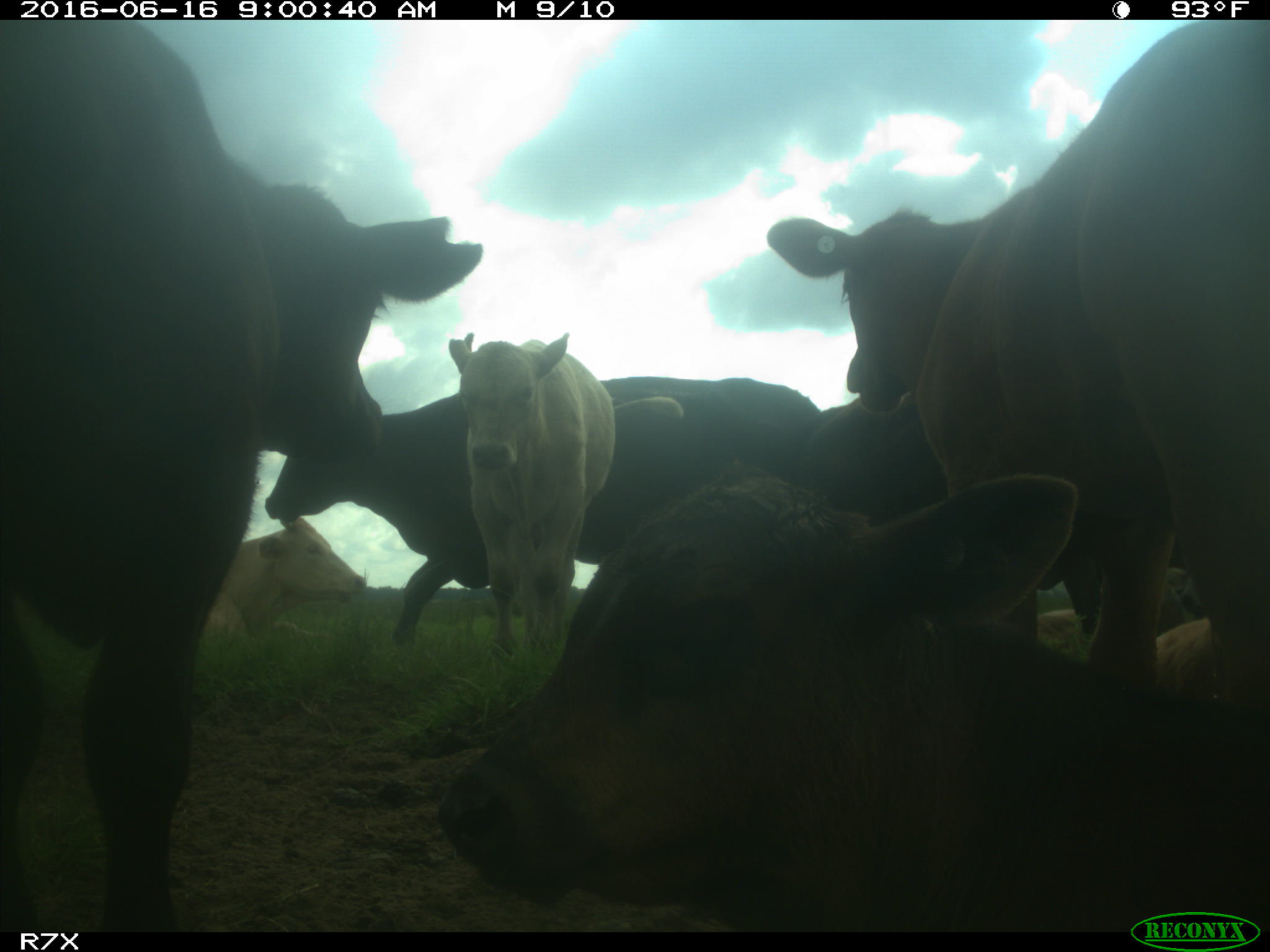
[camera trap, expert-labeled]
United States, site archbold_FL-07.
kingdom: Animalia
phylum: Chordata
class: Mammalia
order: Artiodactyla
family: Bovidae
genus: Bos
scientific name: Bos taurus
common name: domestic cow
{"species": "Bos taurus (domestic cow)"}